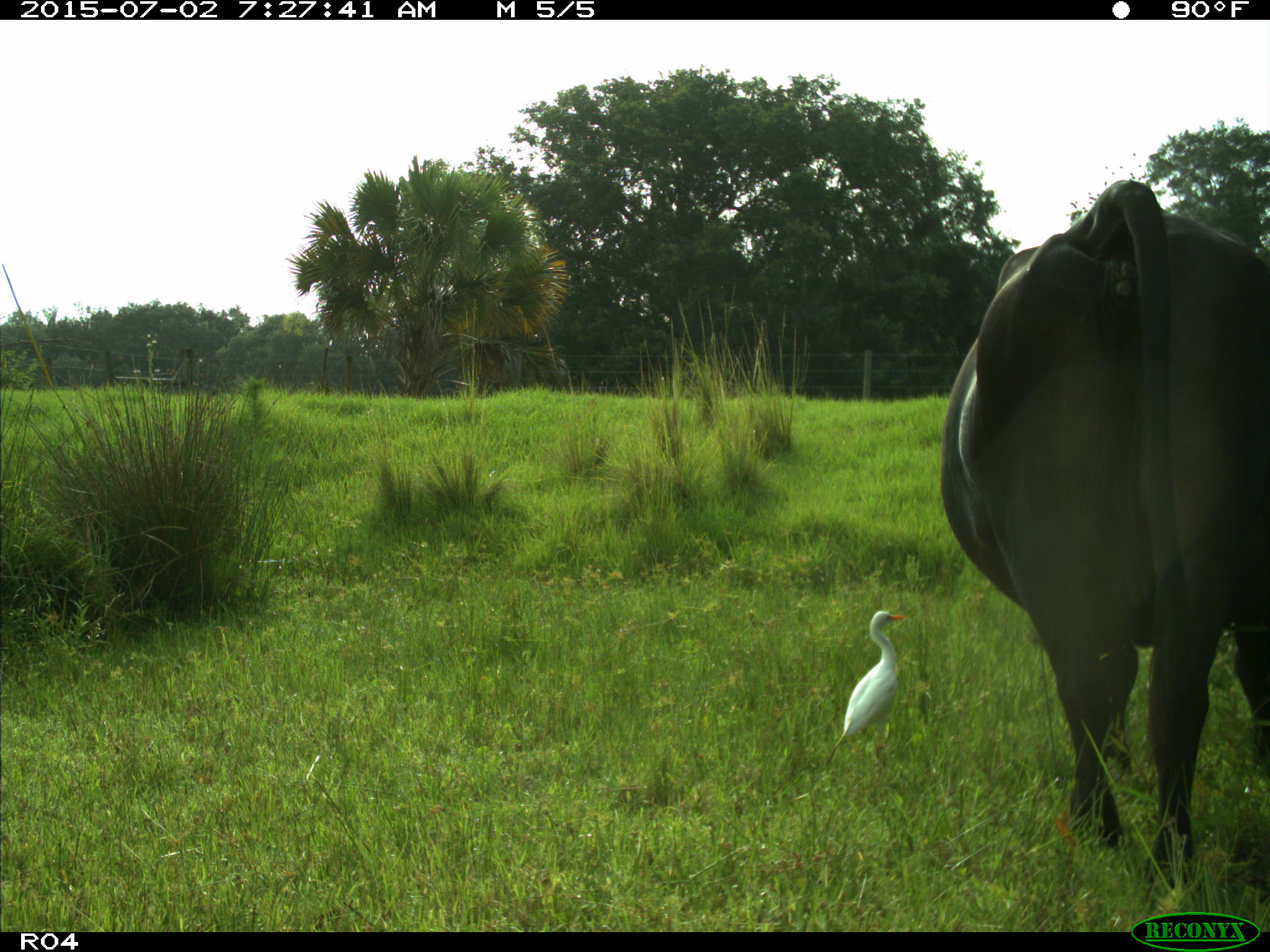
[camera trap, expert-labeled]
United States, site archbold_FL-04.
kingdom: Animalia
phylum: Chordata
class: Mammalia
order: Artiodactyla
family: Bovidae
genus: Bos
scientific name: Bos taurus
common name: domestic cow